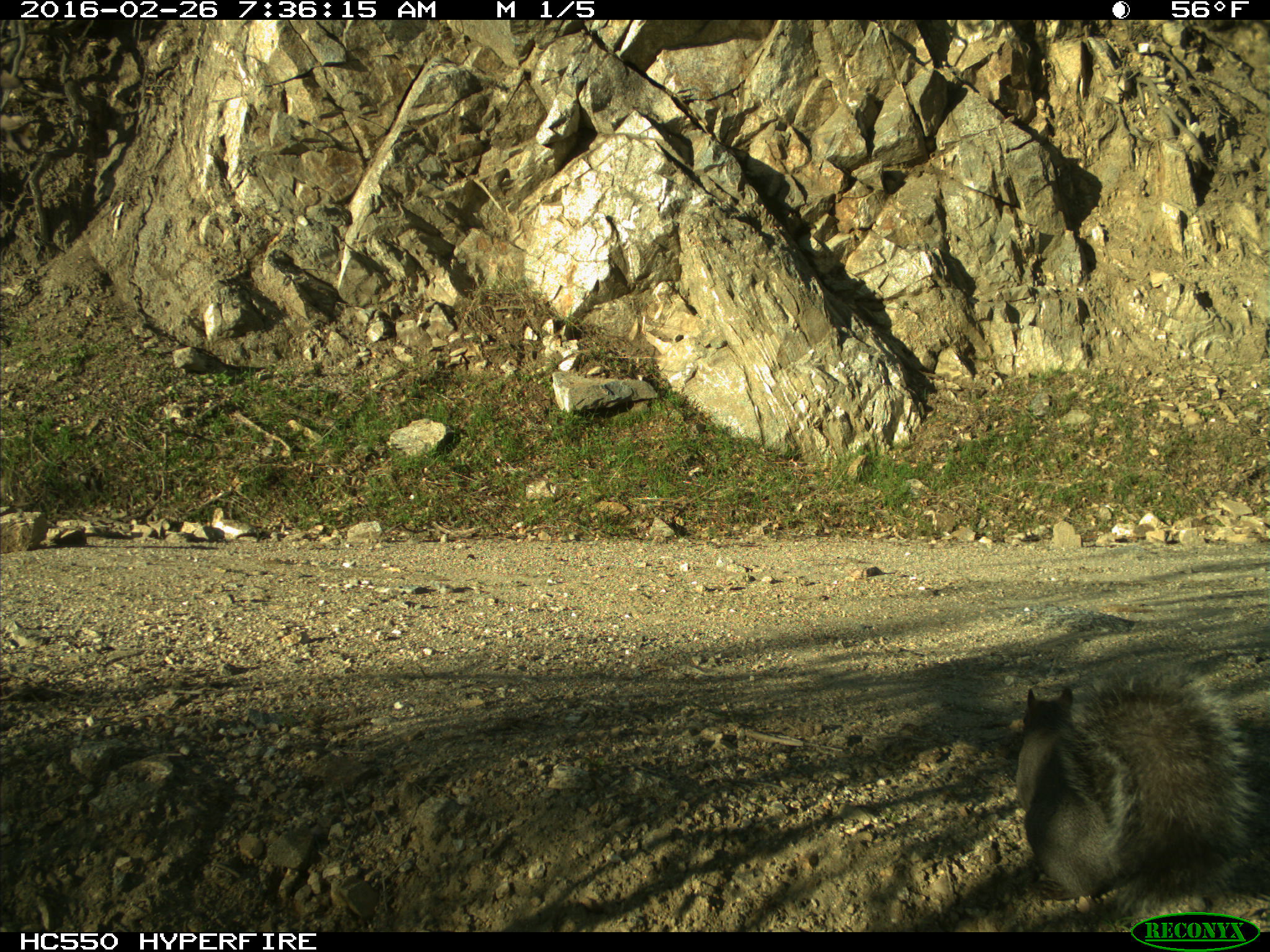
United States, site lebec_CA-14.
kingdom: Animalia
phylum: Chordata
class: Mammalia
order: Rodentia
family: Sciuridae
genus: Sciurus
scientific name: Sciurus carolinensis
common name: eastern gray squirrel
Sciurus carolinensis (eastern gray squirrel).